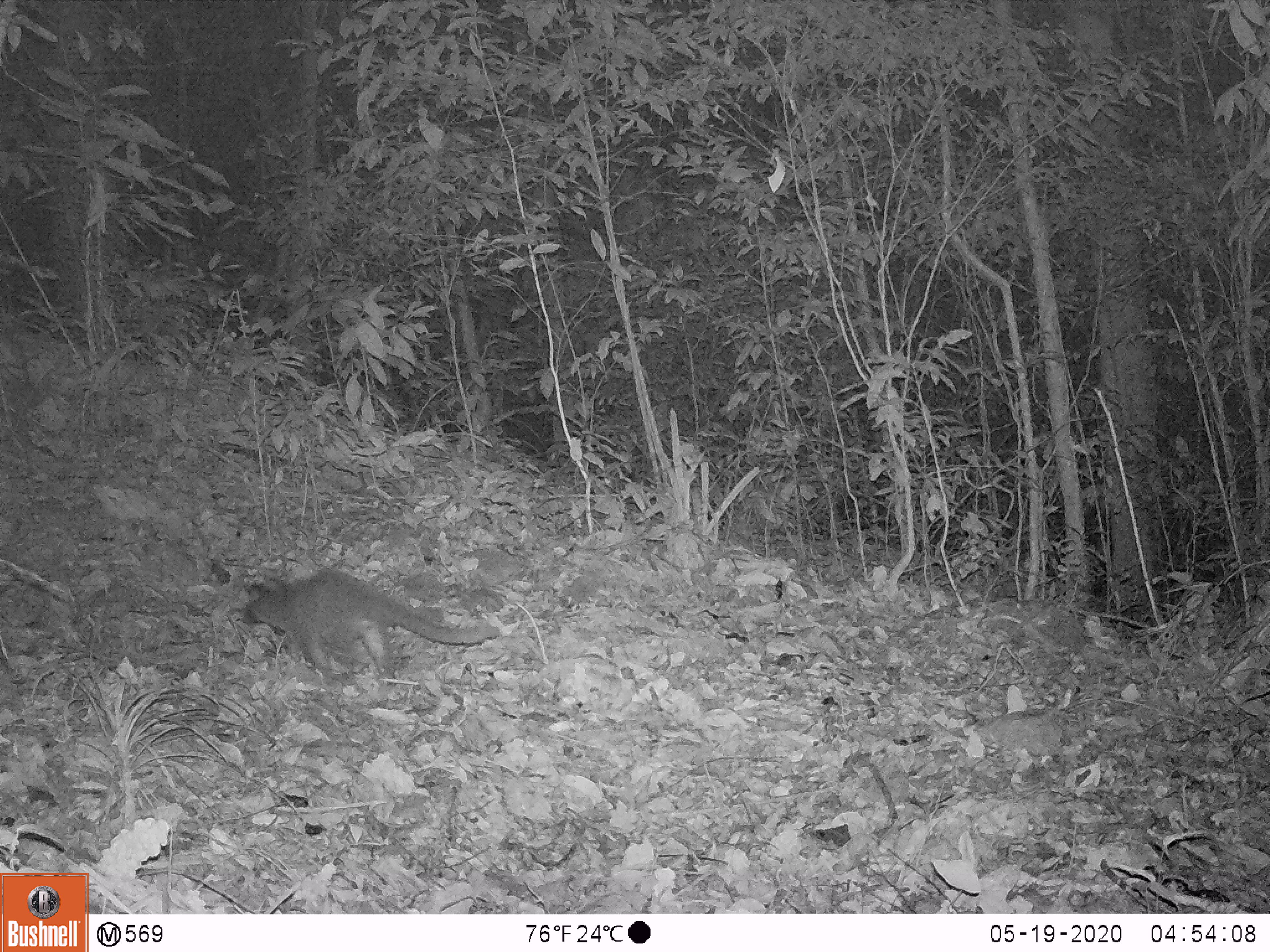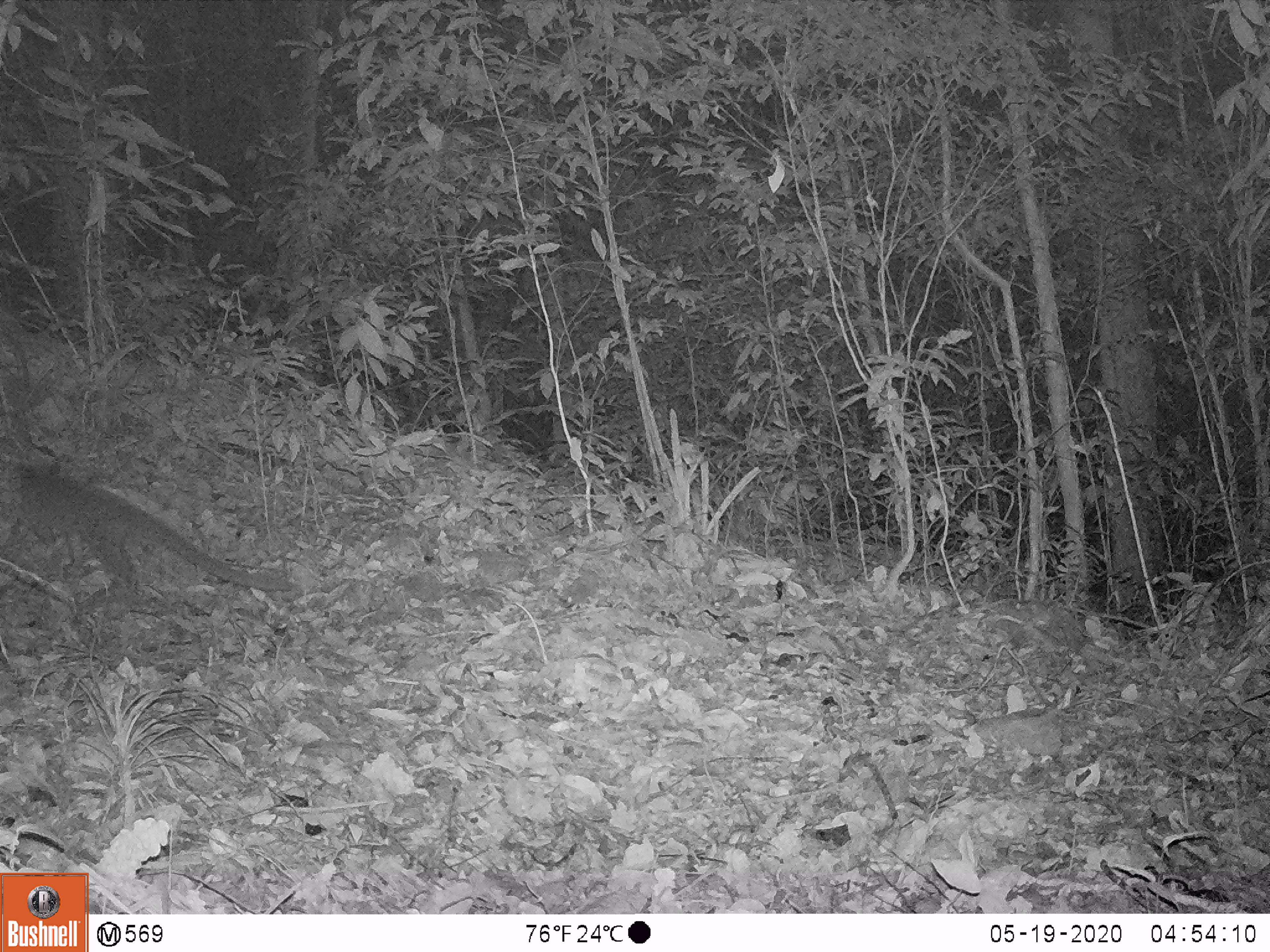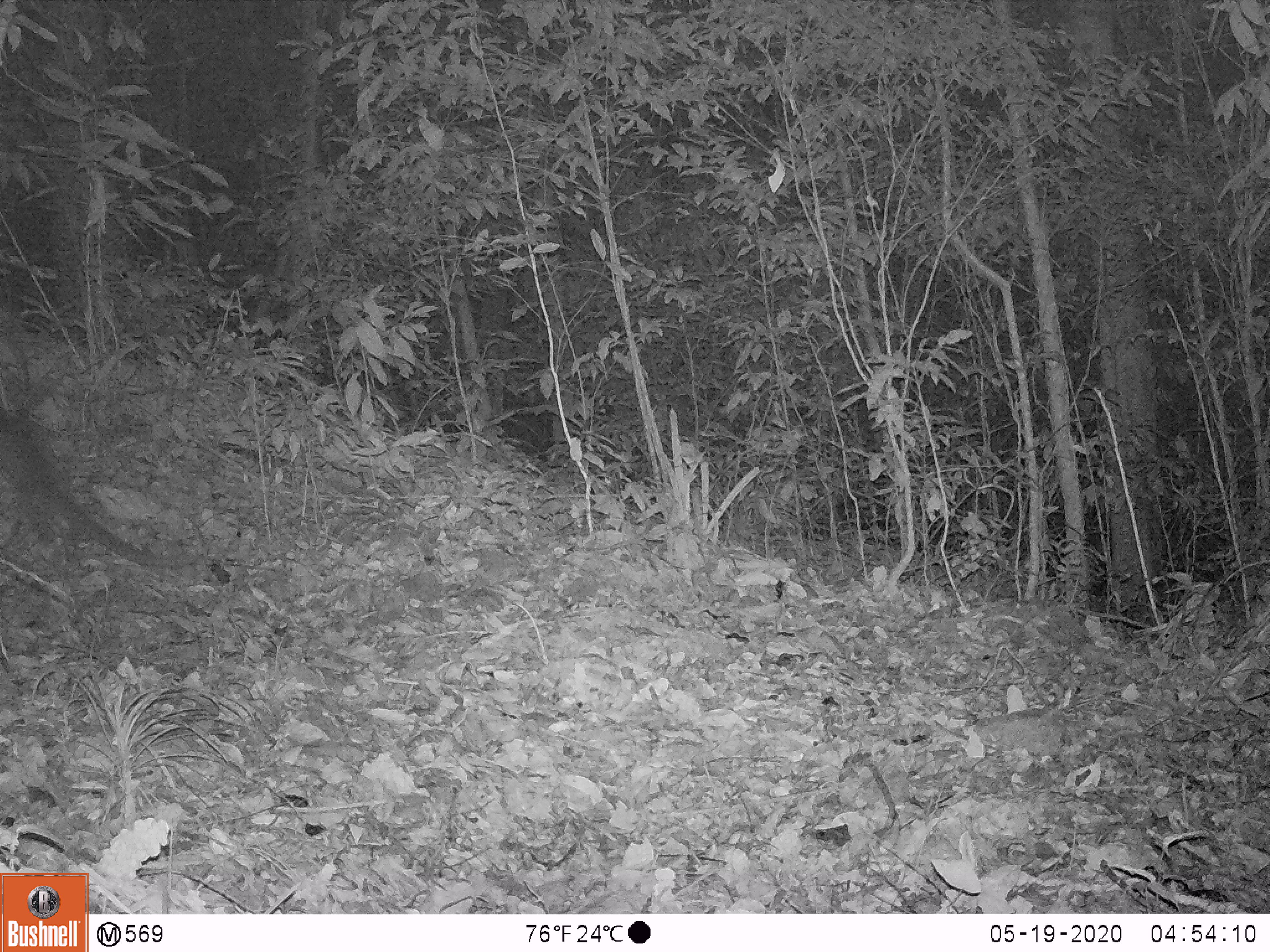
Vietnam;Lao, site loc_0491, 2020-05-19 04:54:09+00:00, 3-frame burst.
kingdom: Animalia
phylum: Chordata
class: Mammalia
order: Carnivora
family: Viverridae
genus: Paguma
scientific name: Paguma larvata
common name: masked palm civet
Masked palm civet (Paguma larvata). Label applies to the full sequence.